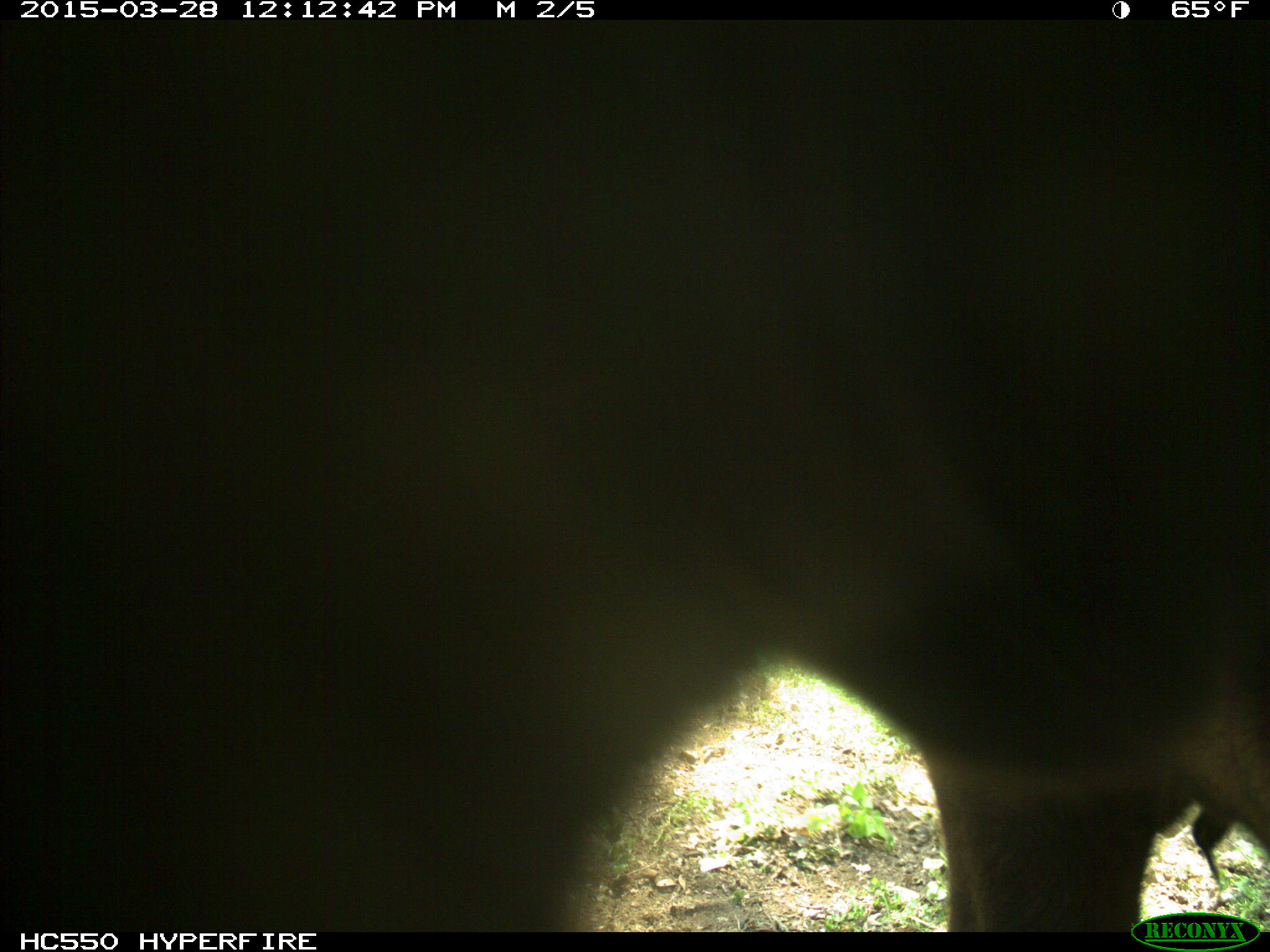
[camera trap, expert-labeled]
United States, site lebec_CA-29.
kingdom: Animalia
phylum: Chordata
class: Mammalia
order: Artiodactyla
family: Bovidae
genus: Bos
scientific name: Bos taurus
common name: domestic cow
Bos taurus (domestic cow).